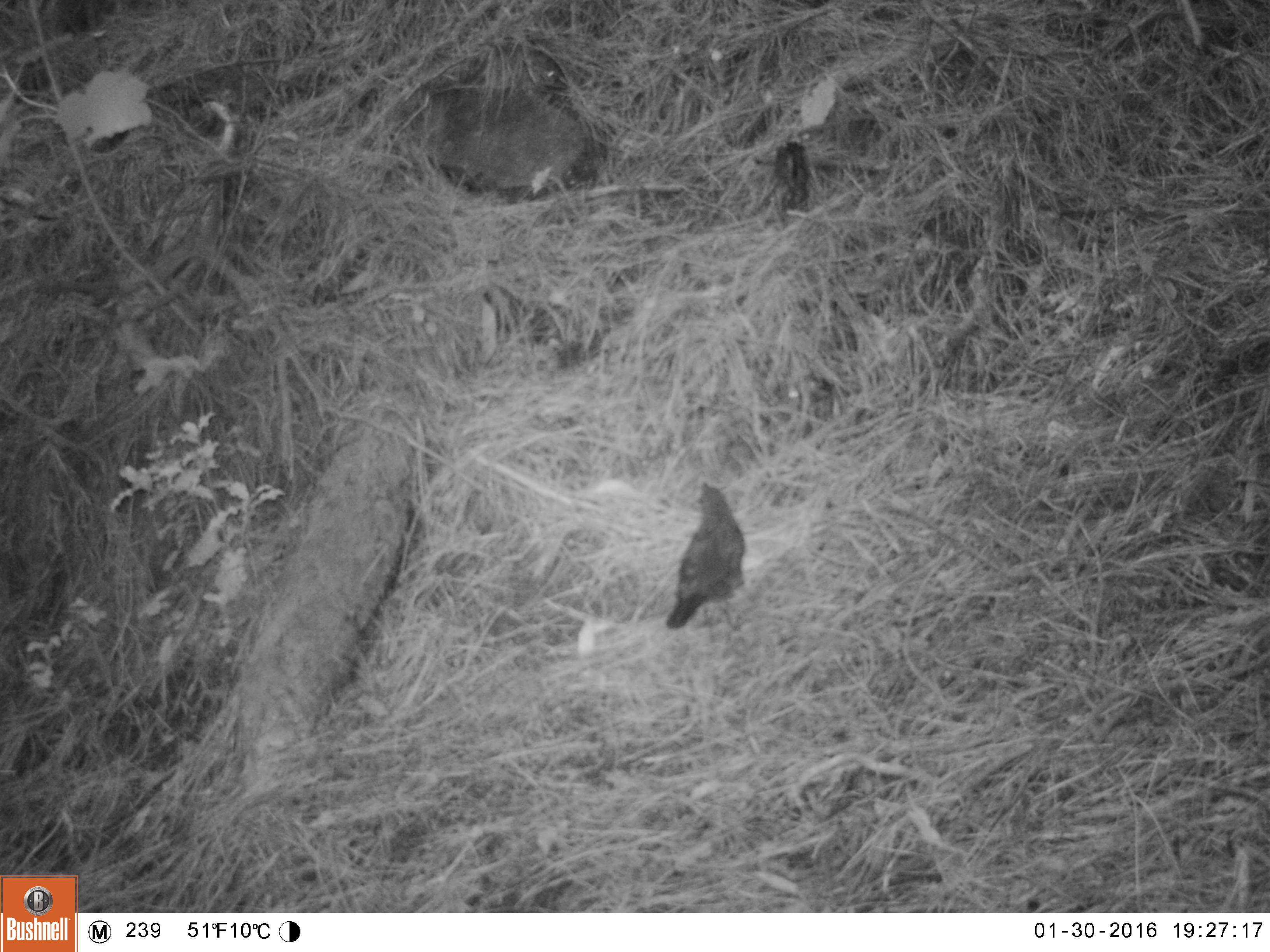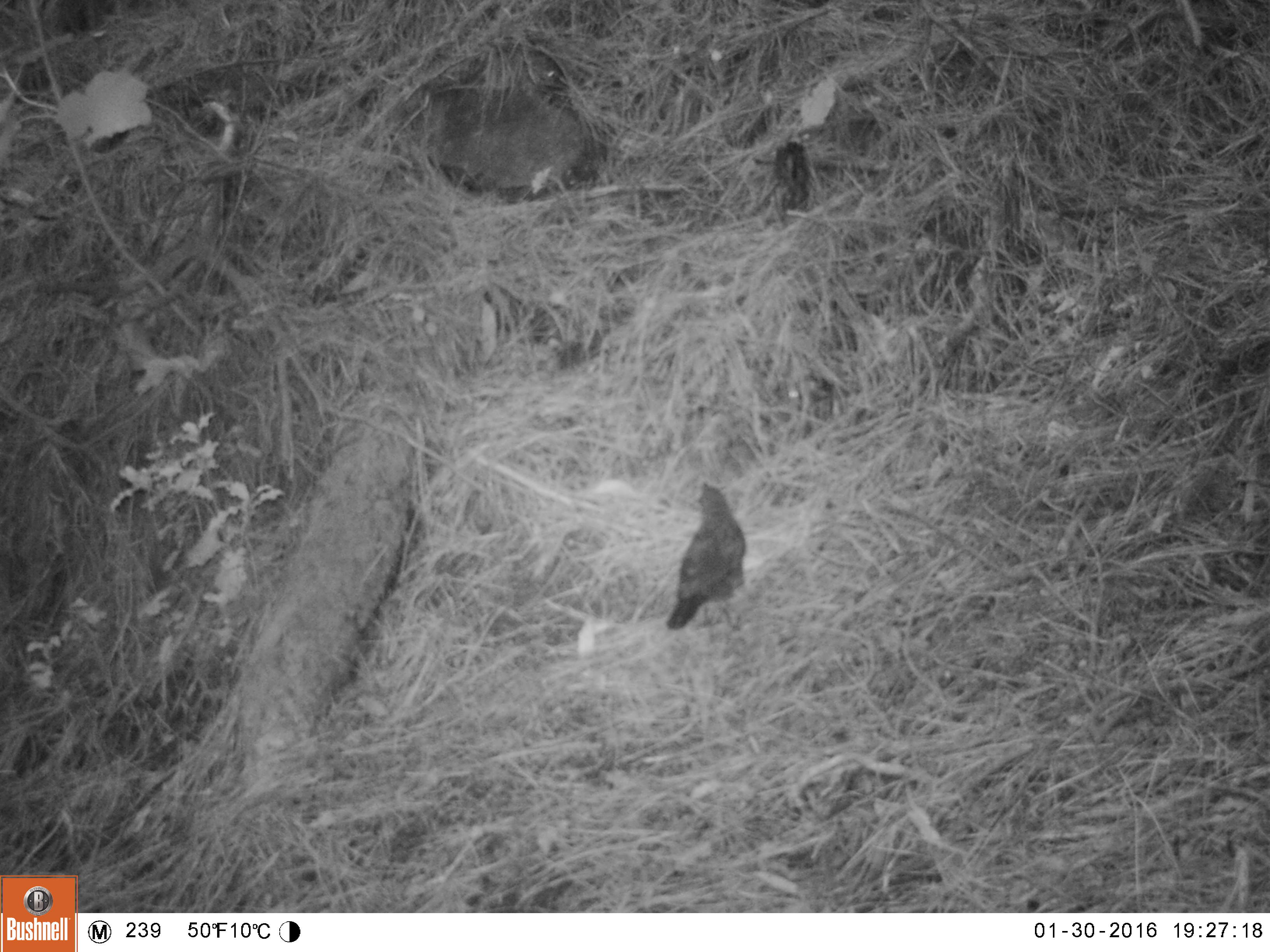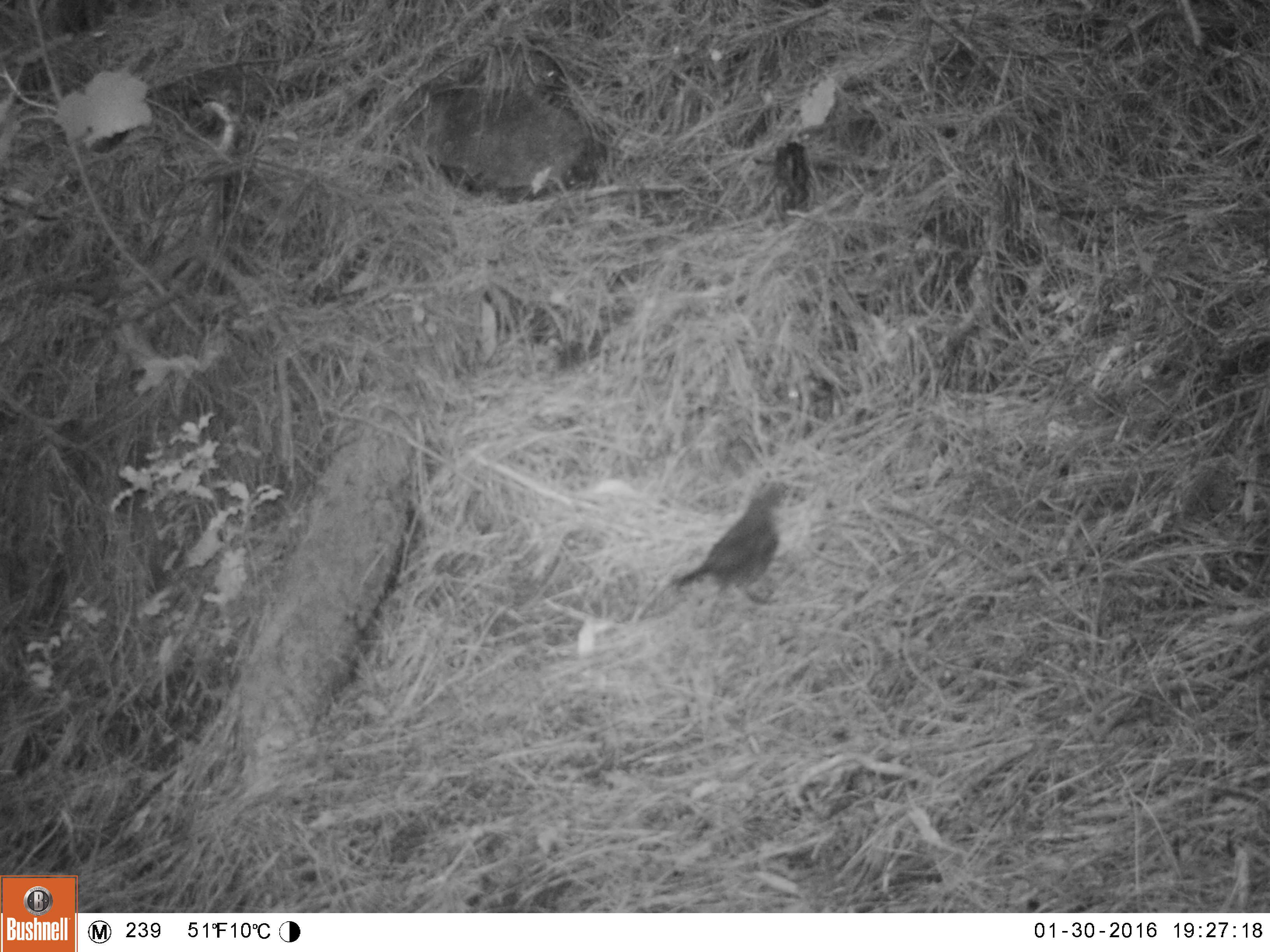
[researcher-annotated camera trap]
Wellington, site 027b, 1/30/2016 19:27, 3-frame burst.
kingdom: Animalia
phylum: Chordata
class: Aves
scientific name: Aves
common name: bird